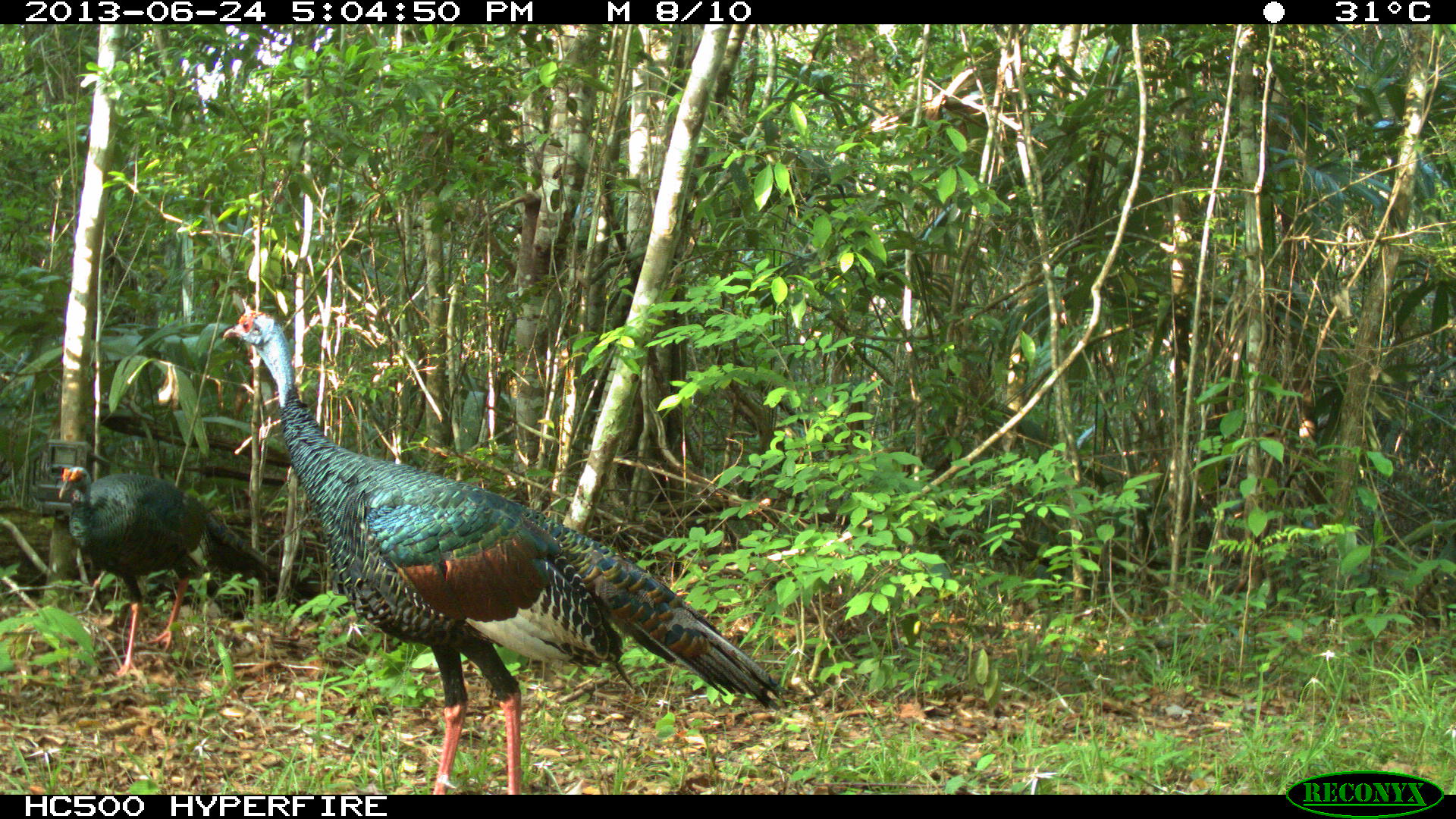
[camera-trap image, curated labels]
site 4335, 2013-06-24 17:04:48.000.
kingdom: Animalia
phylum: Chordata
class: Aves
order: Galliformes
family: Phasianidae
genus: Meleagris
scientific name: Meleagris ocellata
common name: ocellated turkey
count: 2